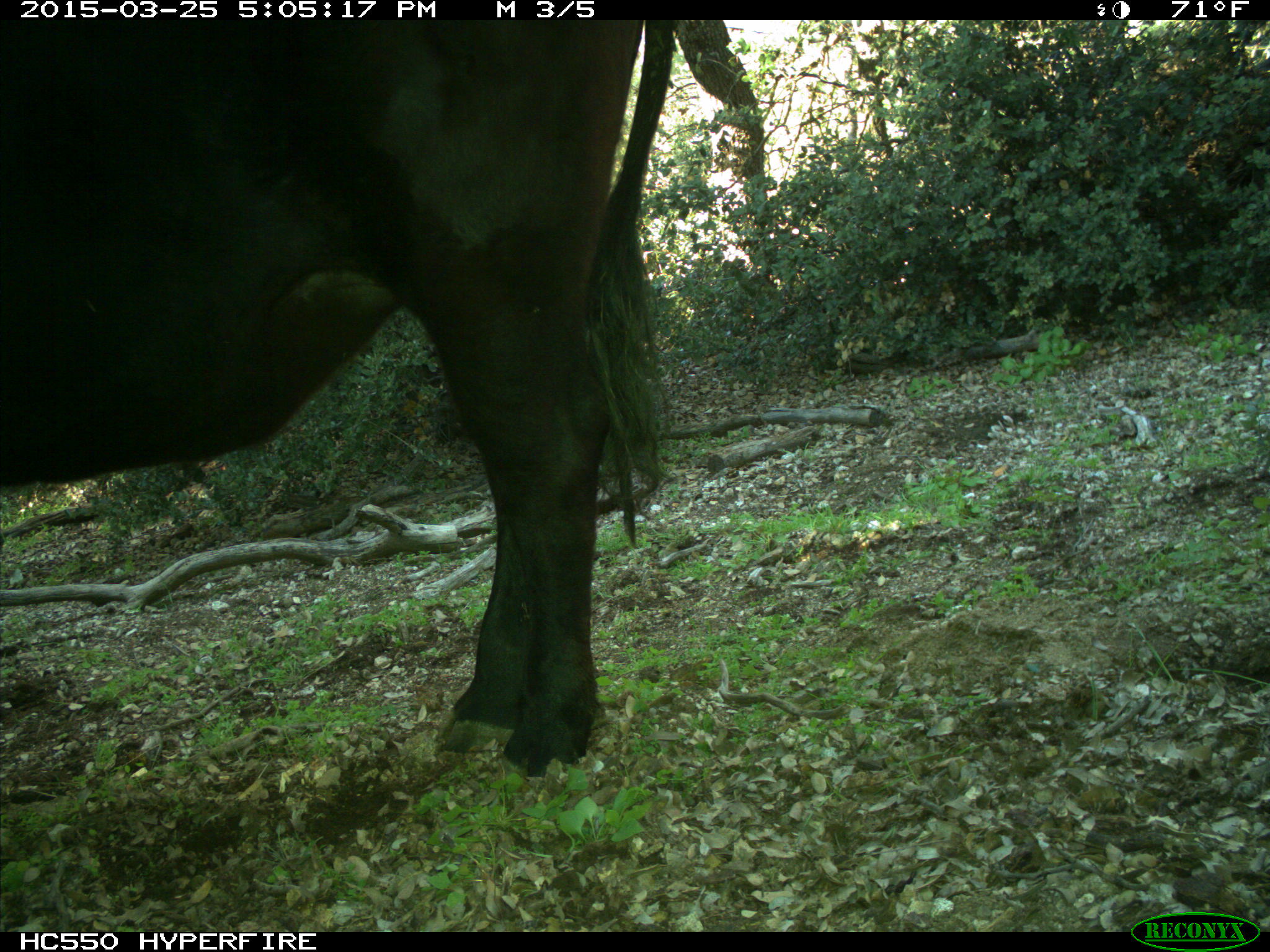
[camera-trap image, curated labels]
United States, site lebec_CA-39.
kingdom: Animalia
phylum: Chordata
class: Mammalia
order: Artiodactyla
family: Bovidae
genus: Bos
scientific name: Bos taurus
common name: domestic cow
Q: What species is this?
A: Bos taurus (domestic cow).